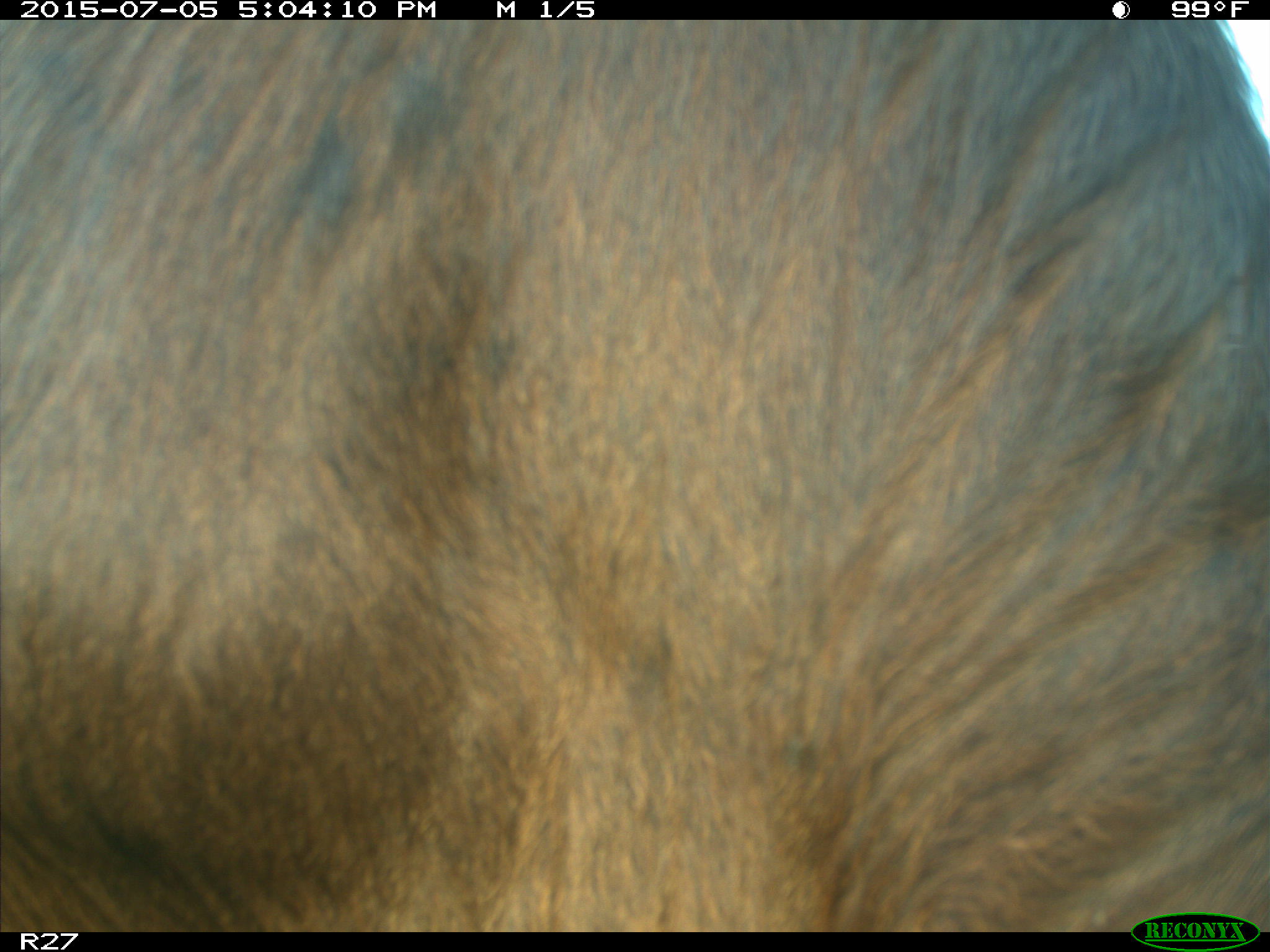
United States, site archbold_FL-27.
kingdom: Animalia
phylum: Chordata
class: Mammalia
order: Artiodactyla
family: Bovidae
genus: Bos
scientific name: Bos taurus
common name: domestic cow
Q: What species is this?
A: Bos taurus (domestic cow).